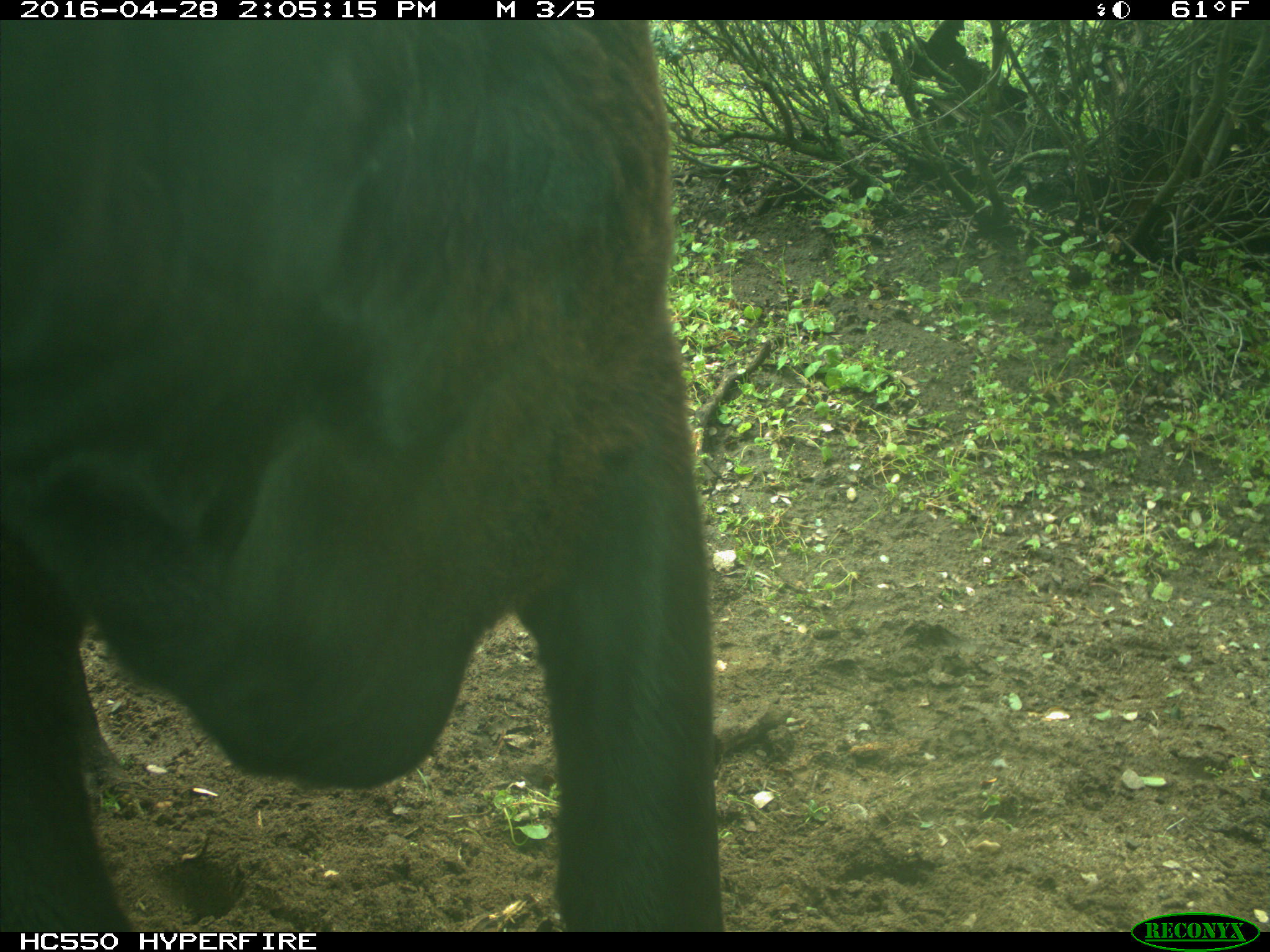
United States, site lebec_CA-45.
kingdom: Animalia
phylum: Chordata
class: Mammalia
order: Artiodactyla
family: Bovidae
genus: Bos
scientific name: Bos taurus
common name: domestic cow